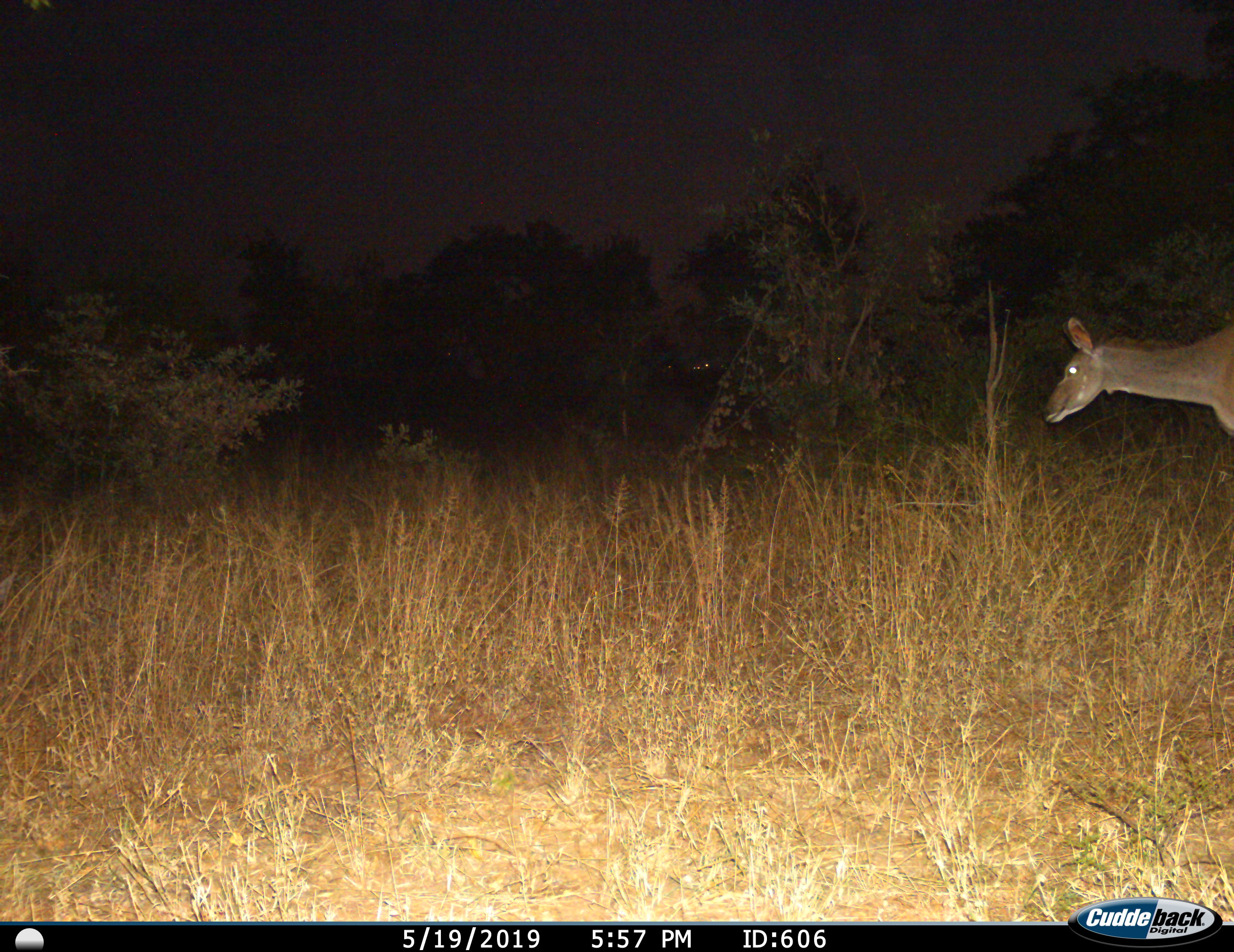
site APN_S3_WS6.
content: unidentified animal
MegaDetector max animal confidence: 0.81